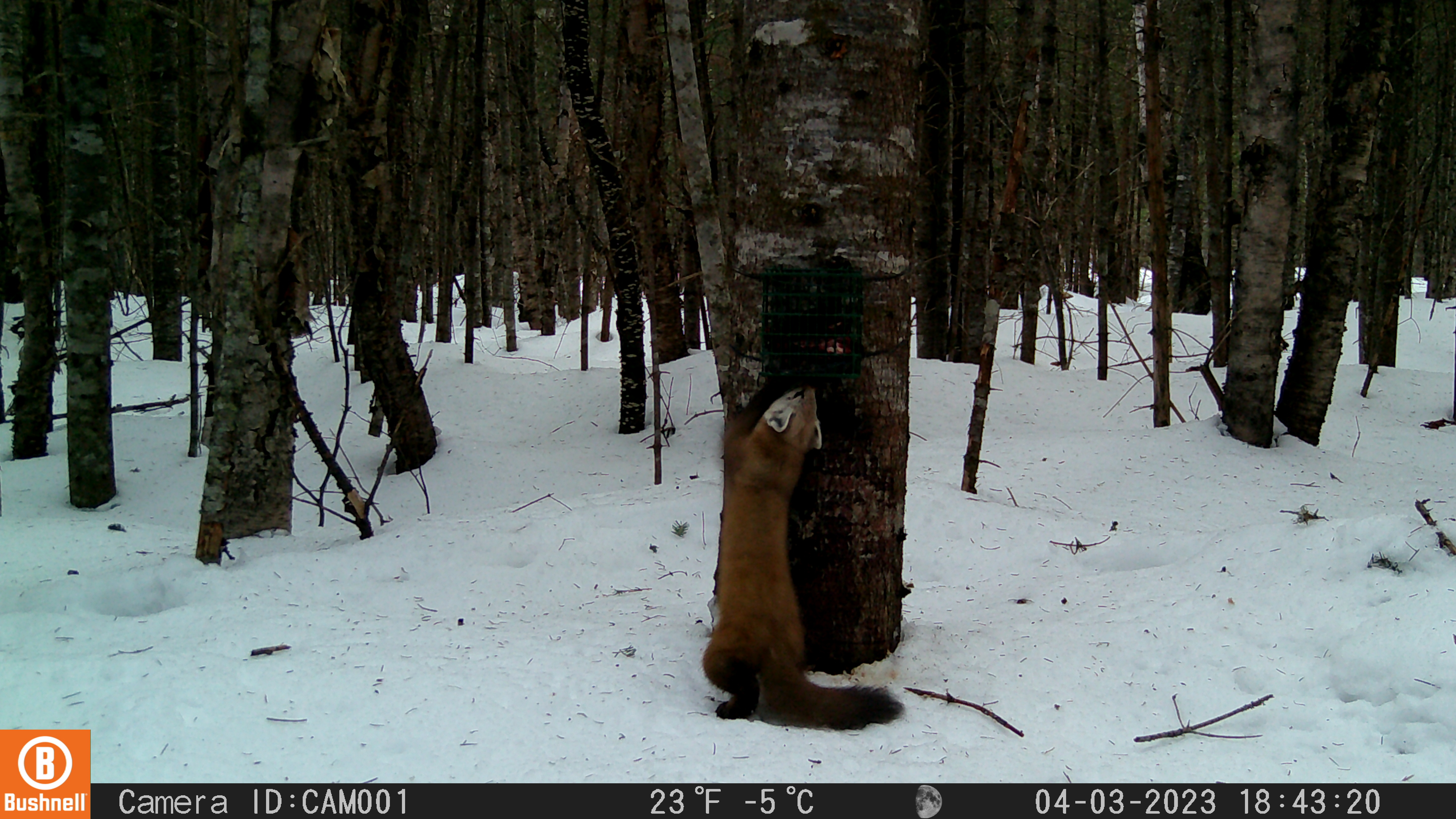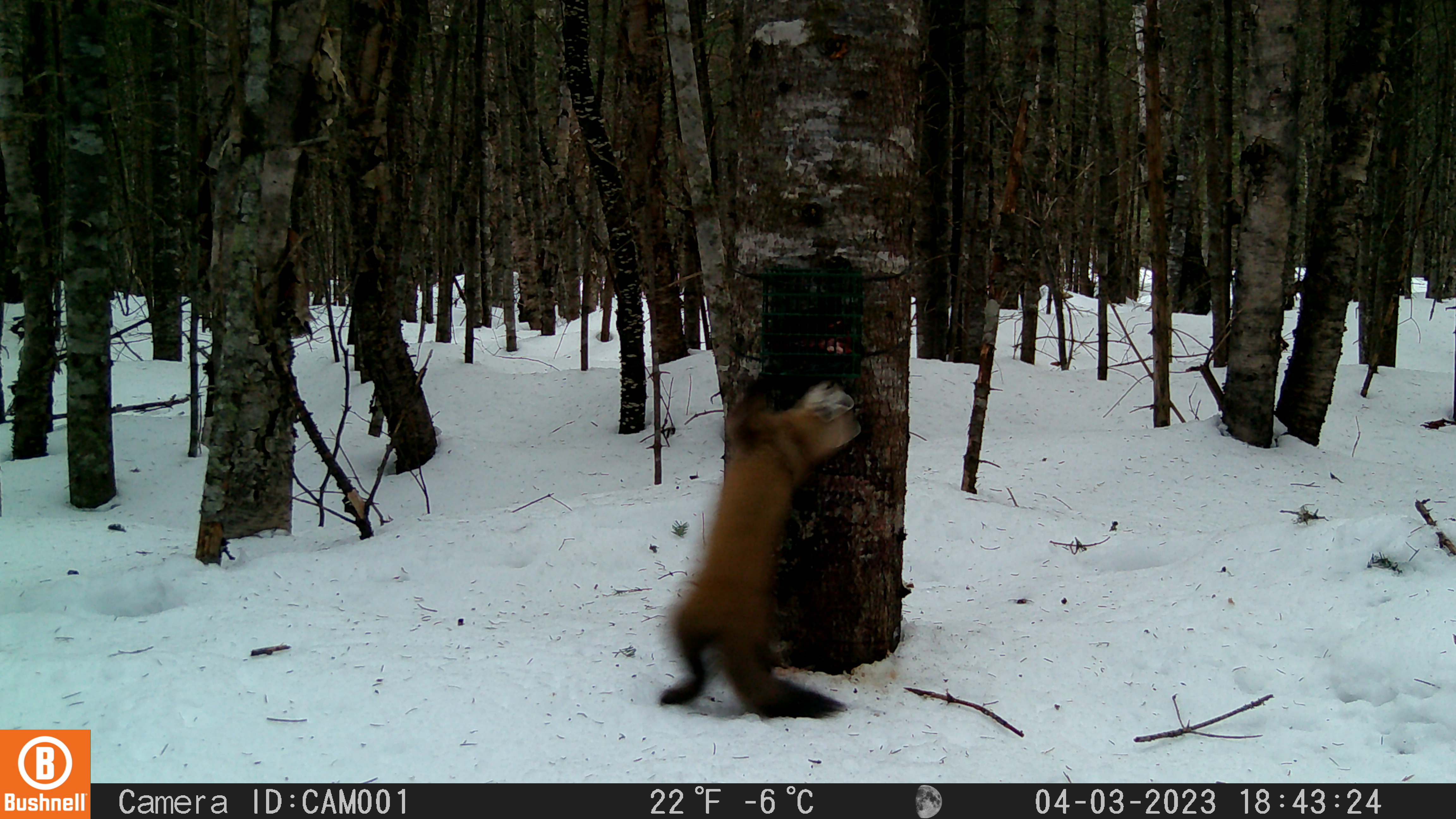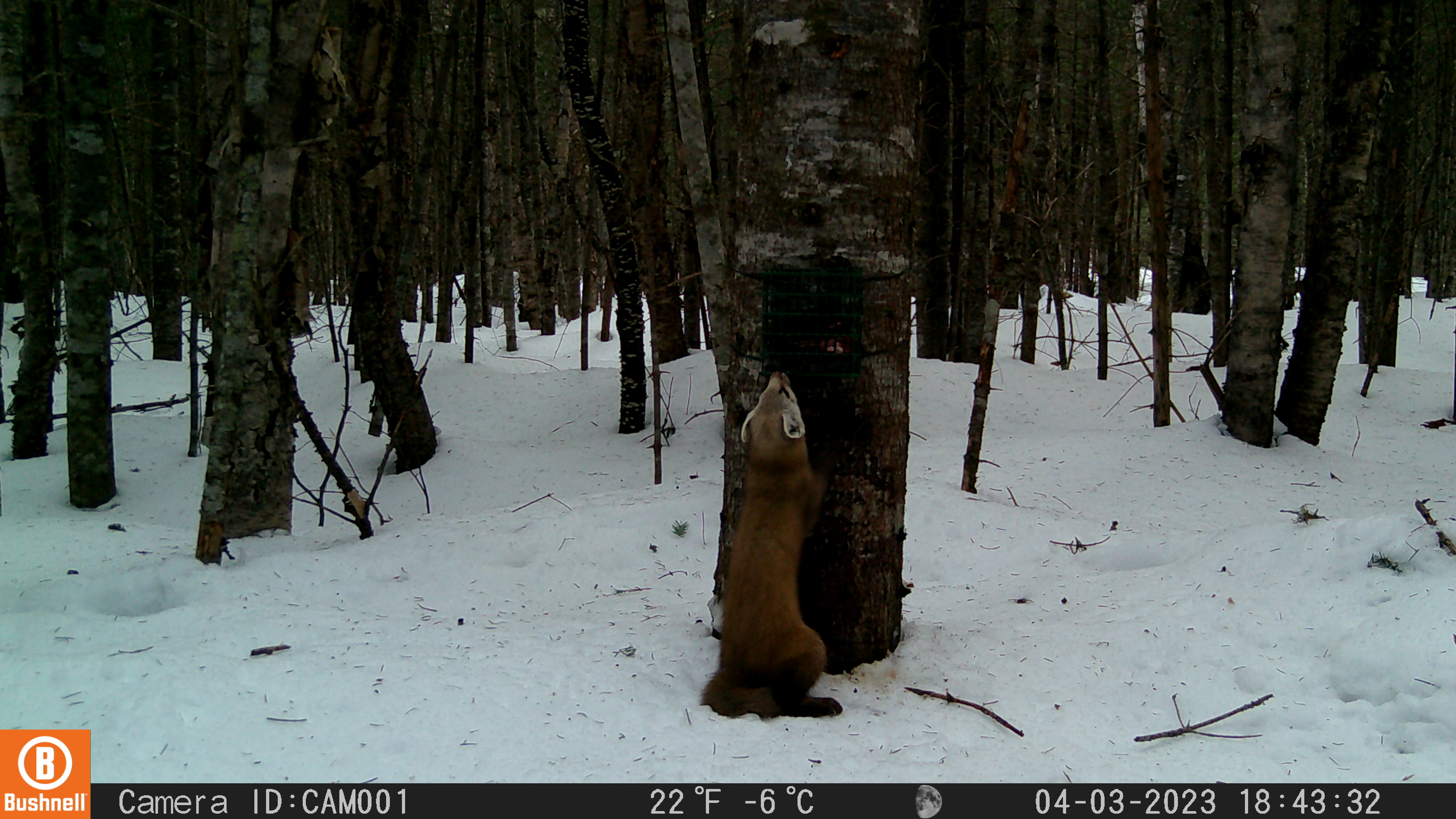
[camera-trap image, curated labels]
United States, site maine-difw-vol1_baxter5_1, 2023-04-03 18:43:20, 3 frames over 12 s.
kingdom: Animalia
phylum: Chordata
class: Mammalia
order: Carnivora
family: Mustelidae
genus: Martes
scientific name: Martes americana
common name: american marten